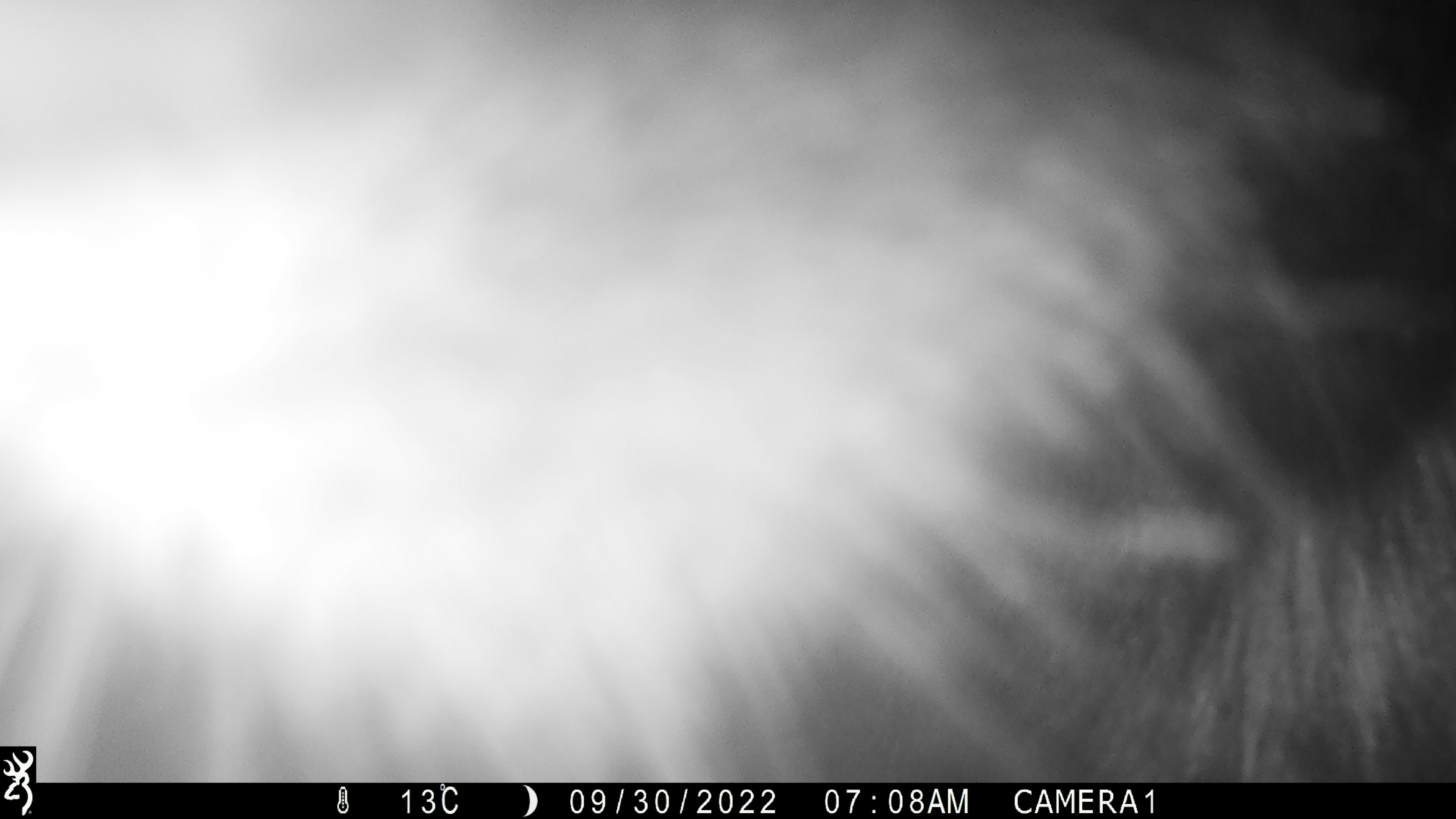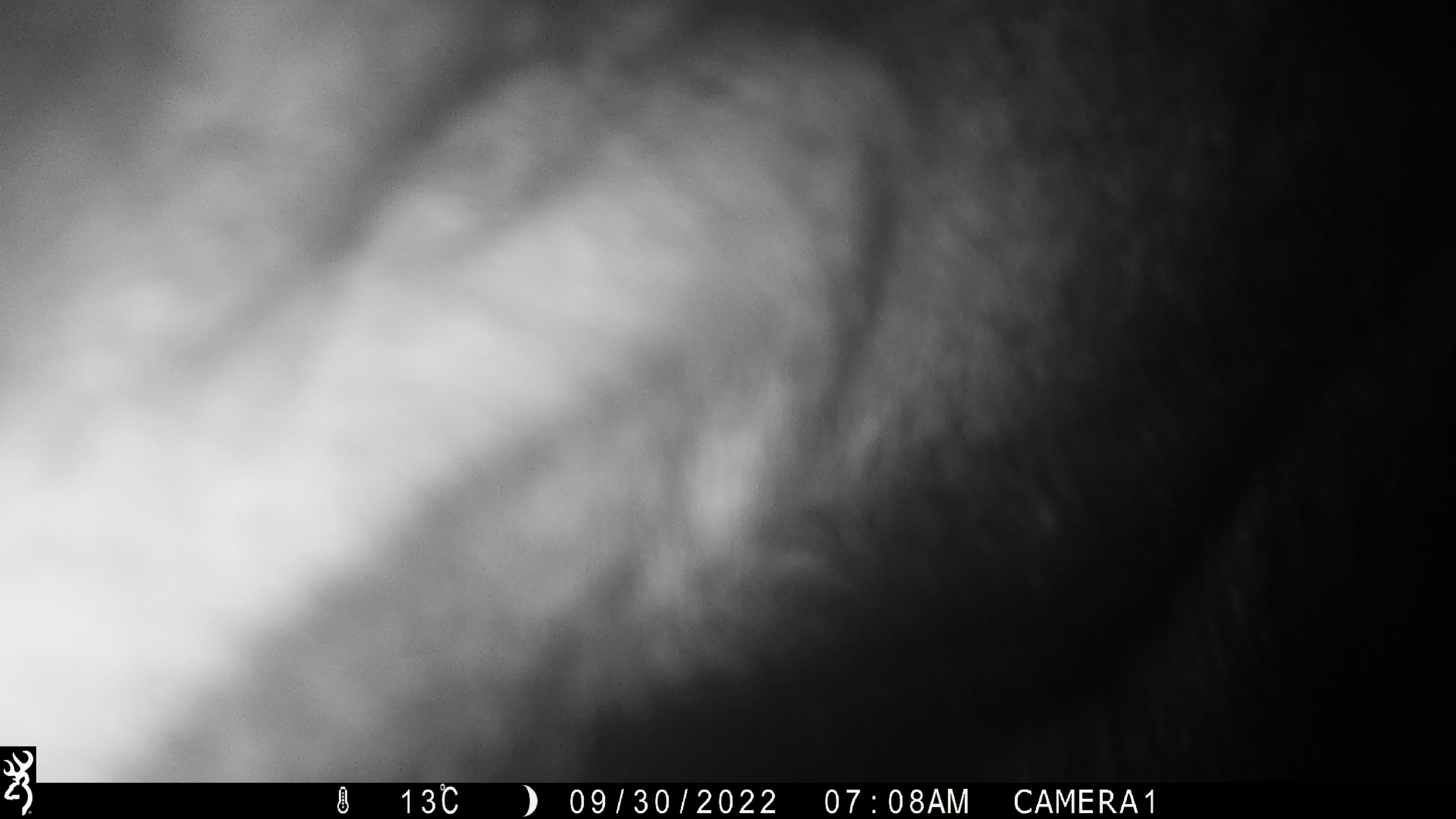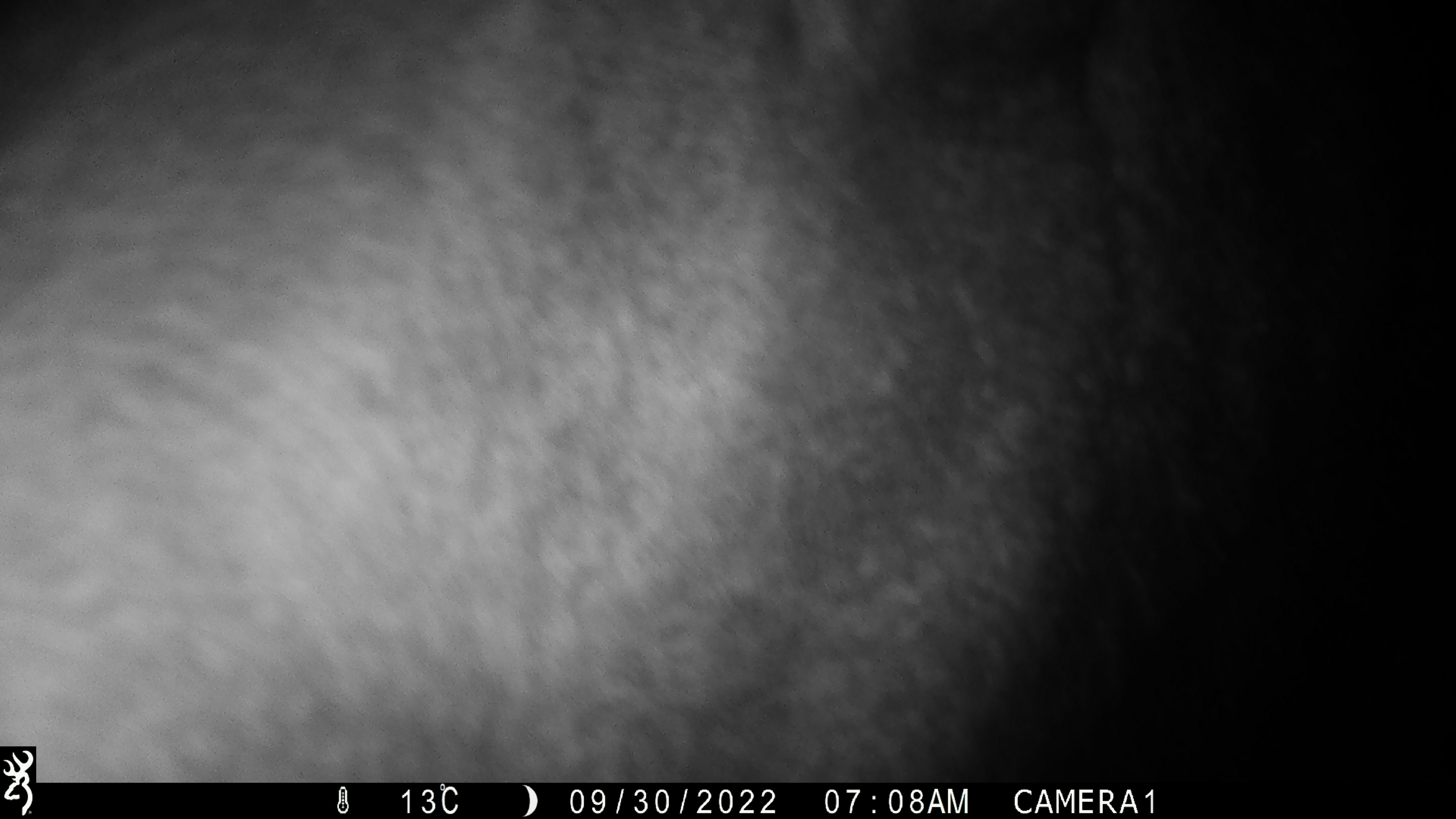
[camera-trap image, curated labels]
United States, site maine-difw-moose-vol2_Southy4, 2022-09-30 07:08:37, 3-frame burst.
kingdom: Animalia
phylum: Chordata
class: Mammalia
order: Artiodactyla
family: Cervidae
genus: Alces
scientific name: Alces alces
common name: moose